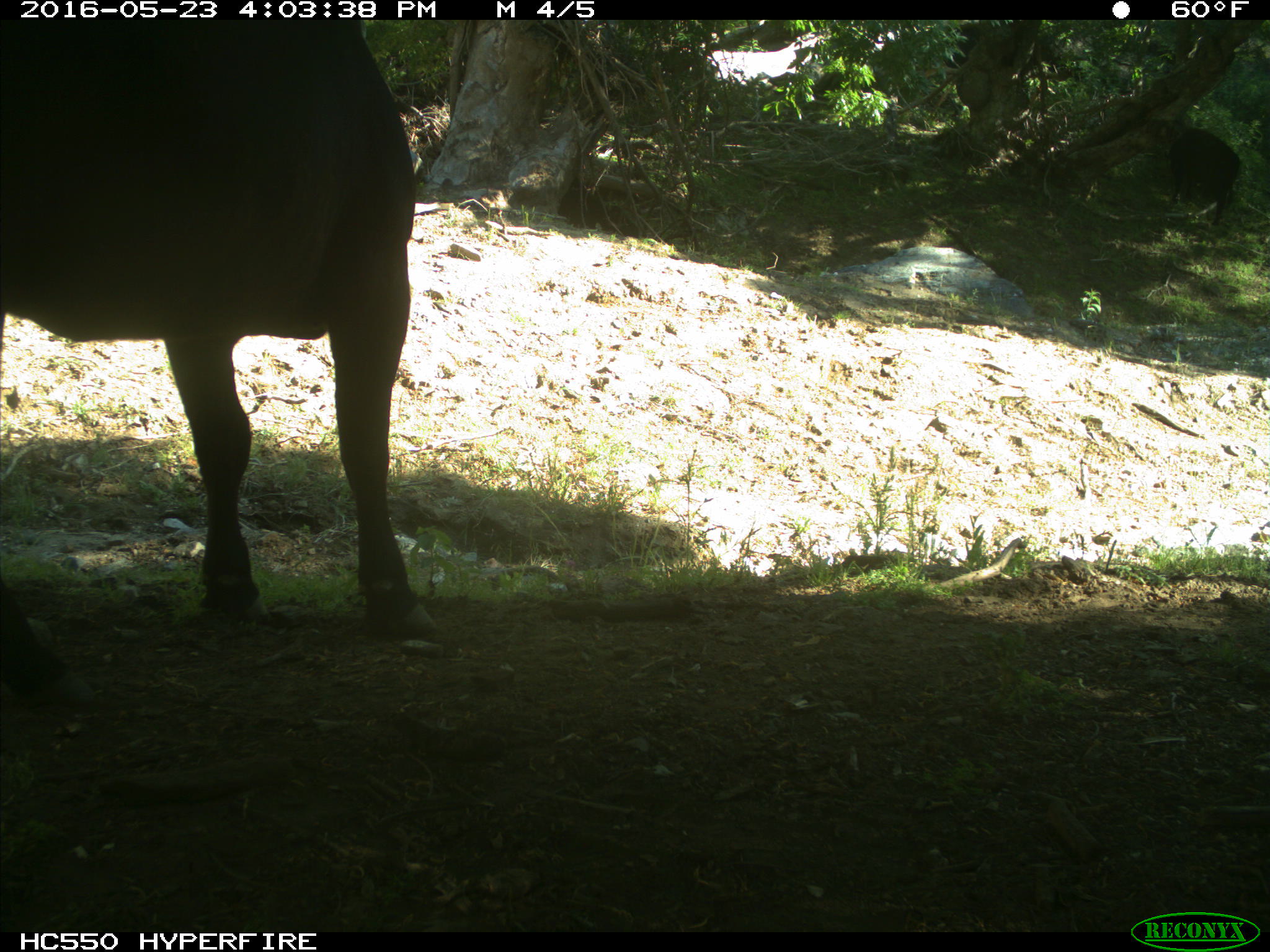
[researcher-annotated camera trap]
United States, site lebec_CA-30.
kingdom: Animalia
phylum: Chordata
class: Mammalia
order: Artiodactyla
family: Bovidae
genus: Bos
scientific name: Bos taurus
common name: domestic cow